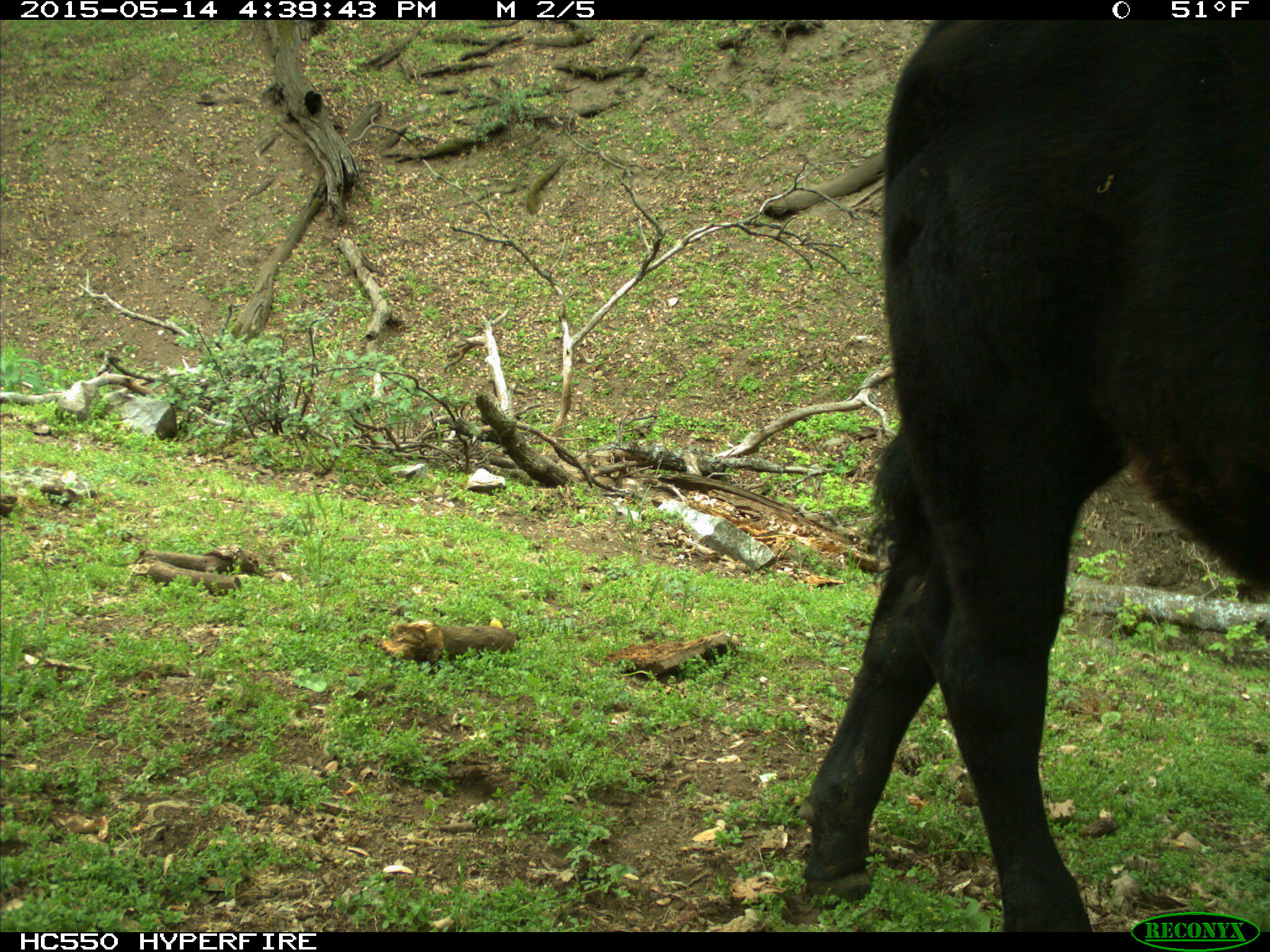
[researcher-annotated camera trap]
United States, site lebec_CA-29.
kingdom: Animalia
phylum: Chordata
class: Mammalia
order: Artiodactyla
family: Bovidae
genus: Bos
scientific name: Bos taurus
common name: domestic cow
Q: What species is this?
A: Bos taurus (domestic cow).